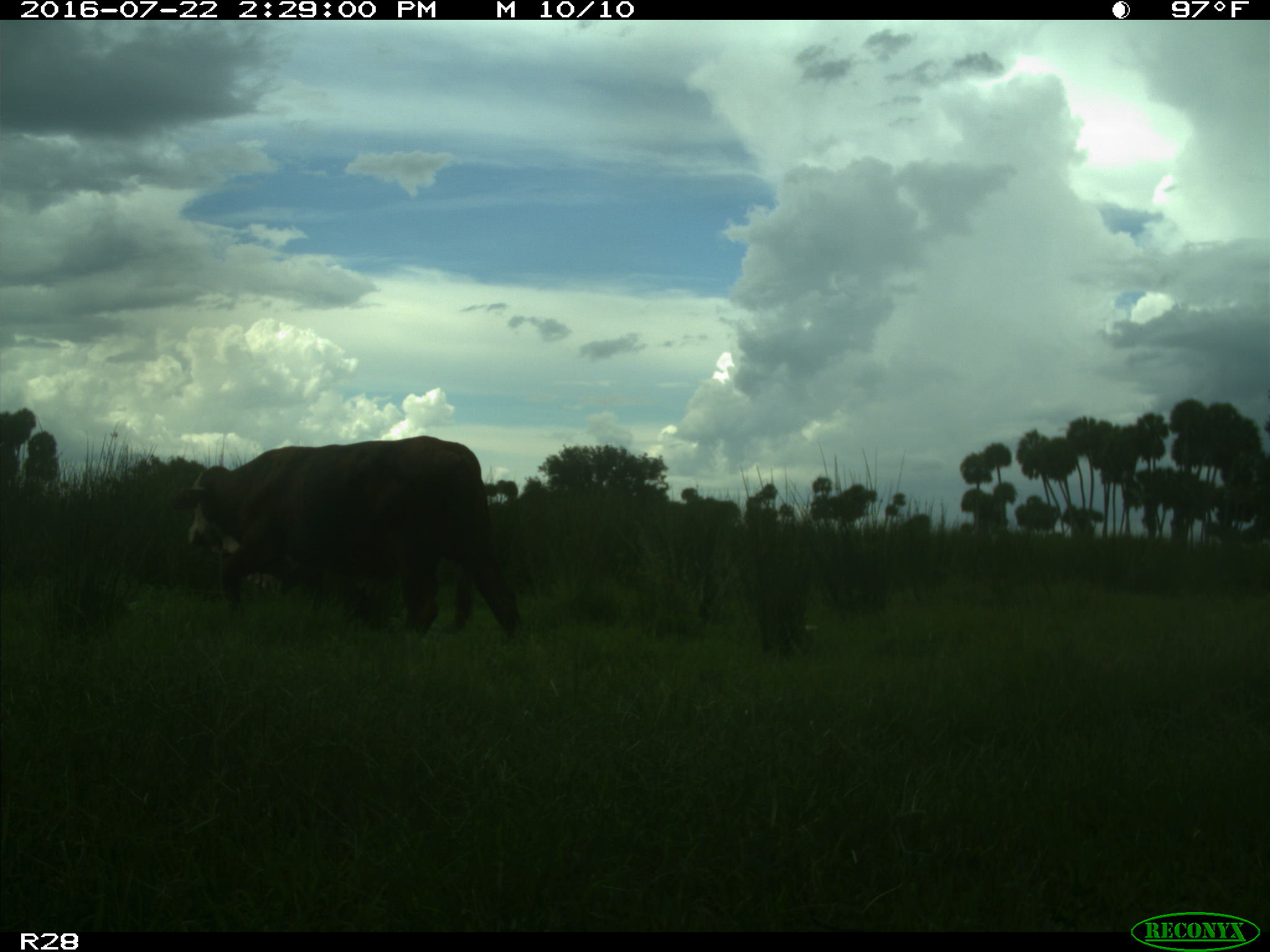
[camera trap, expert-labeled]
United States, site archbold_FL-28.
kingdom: Animalia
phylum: Chordata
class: Mammalia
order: Artiodactyla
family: Bovidae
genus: Bos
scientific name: Bos taurus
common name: domestic cow